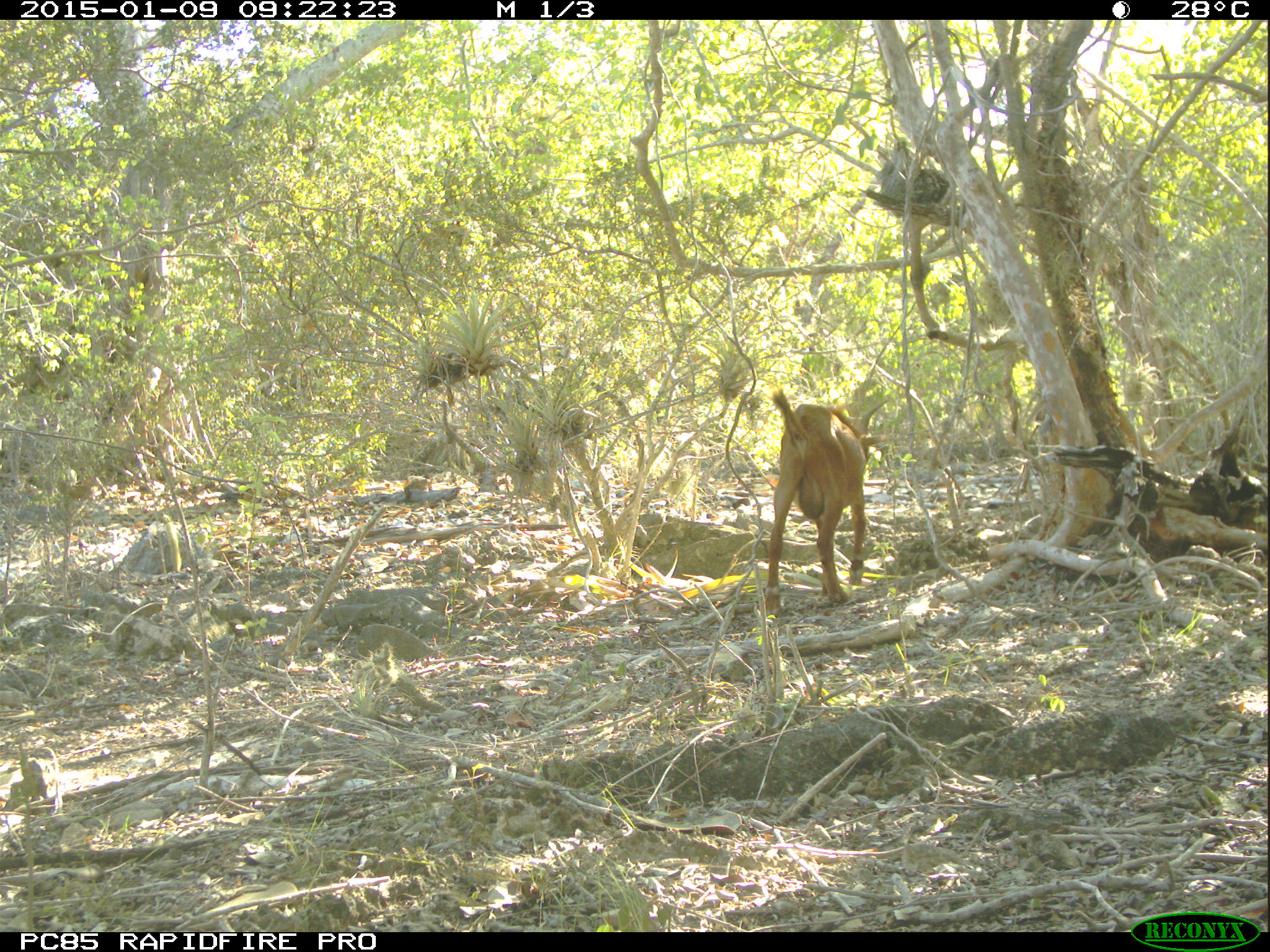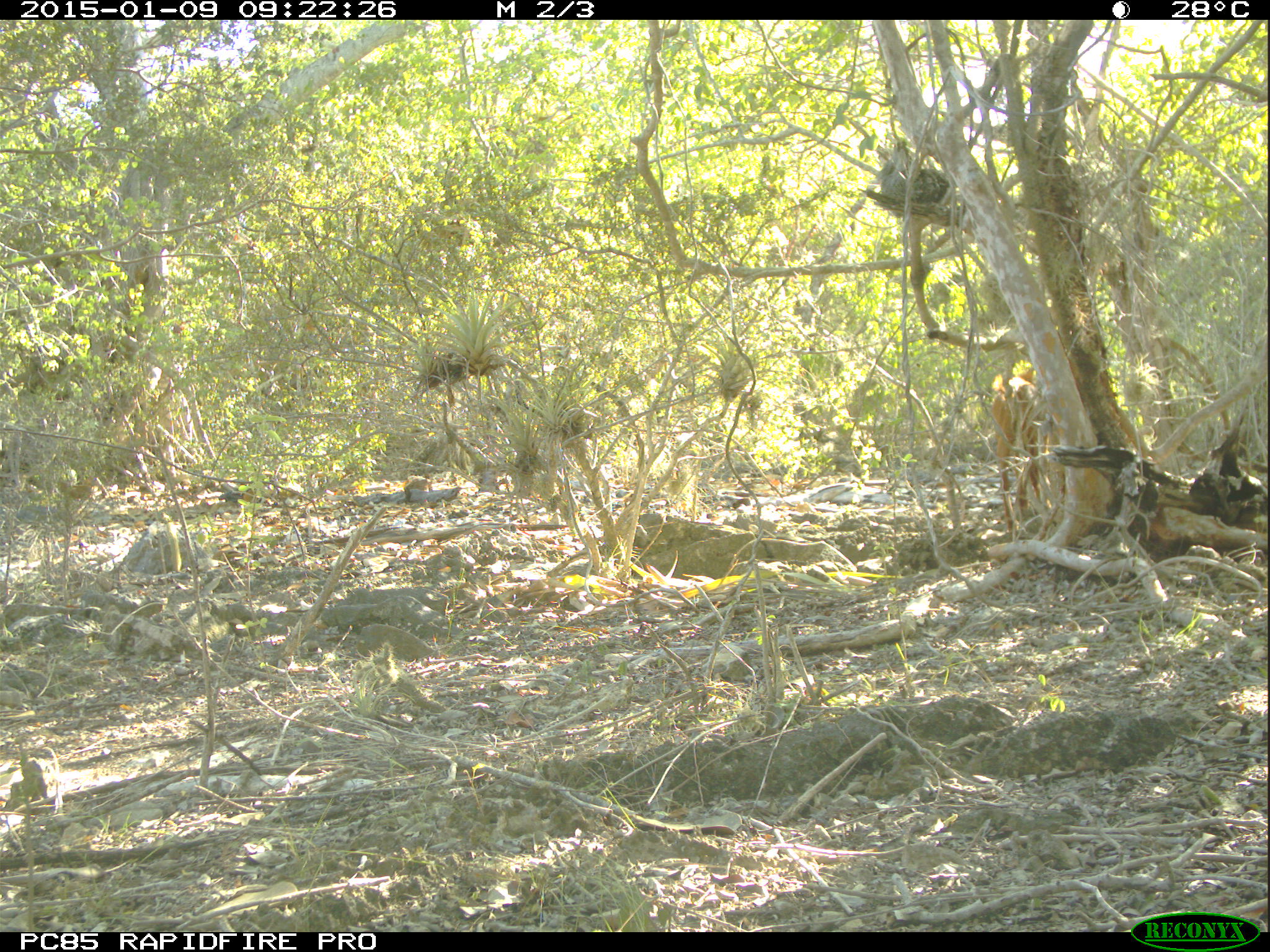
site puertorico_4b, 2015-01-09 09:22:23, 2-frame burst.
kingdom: Animalia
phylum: Chordata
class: Mammalia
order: Artiodactyla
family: Bovidae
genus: Capra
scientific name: Capra hircus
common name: goat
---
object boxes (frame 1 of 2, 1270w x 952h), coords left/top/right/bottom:
goat: 763/392/872/611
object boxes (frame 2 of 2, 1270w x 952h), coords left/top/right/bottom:
goat: 982/371/1042/530